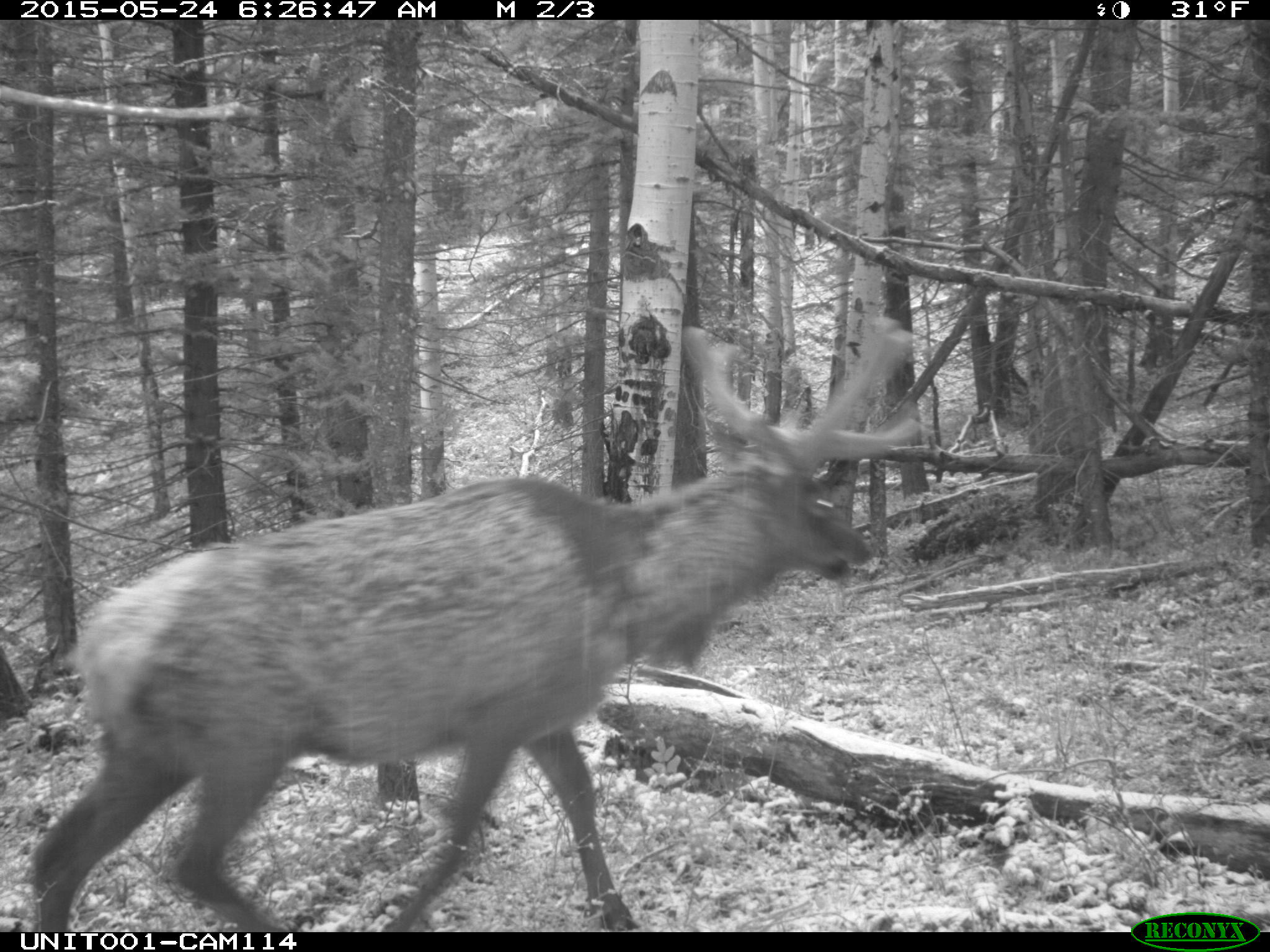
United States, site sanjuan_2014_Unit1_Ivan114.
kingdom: Animalia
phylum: Chordata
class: Mammalia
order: Artiodactyla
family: Cervidae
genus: Cervus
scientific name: Cervus elaphus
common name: red deer